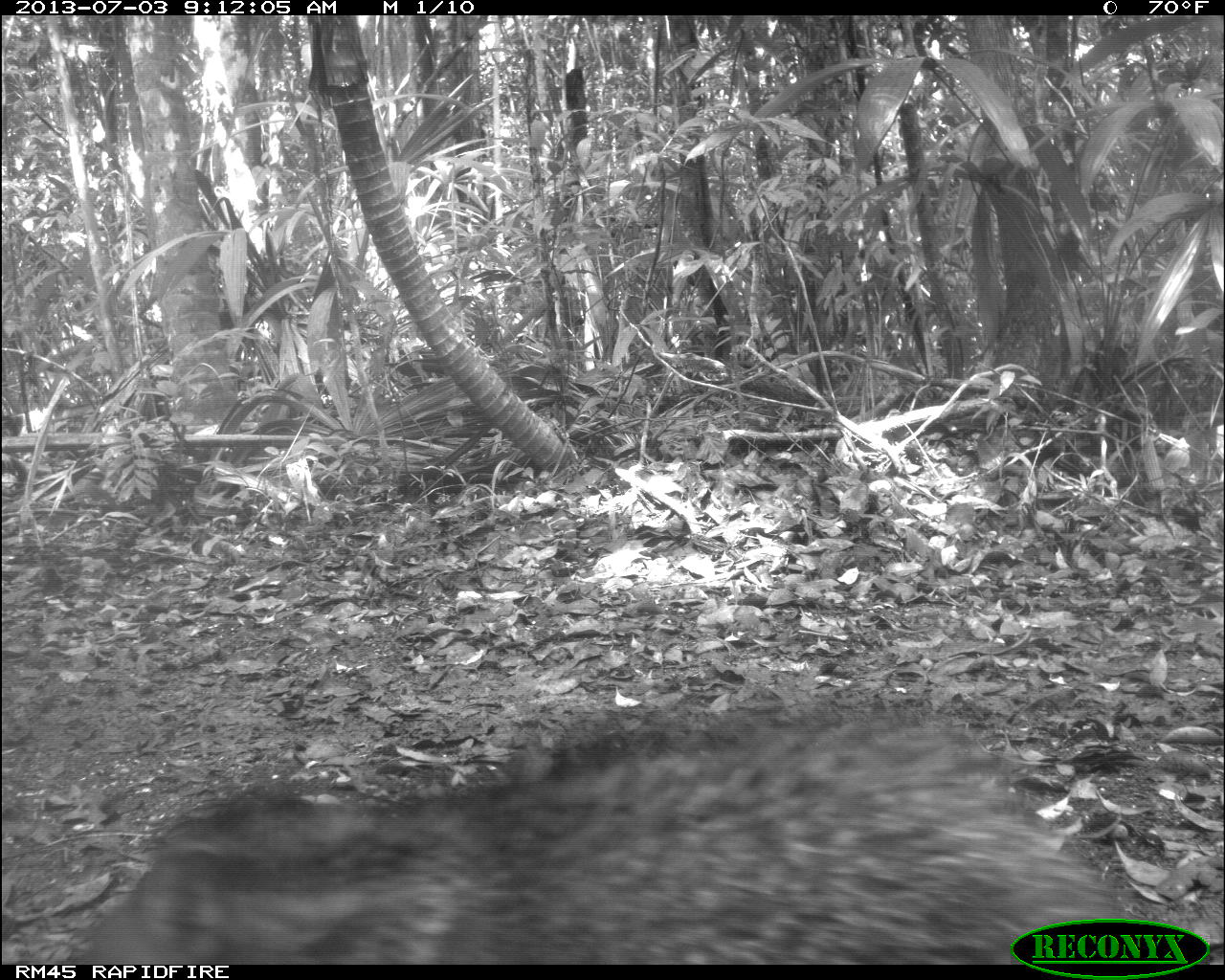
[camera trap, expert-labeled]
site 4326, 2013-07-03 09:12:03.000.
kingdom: Animalia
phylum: Chordata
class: Mammalia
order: Artiodactyla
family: Tayassuidae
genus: Pecari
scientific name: Pecari tajacu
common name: collared peccary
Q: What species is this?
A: Pecari tajacu (collared peccary).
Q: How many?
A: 5.